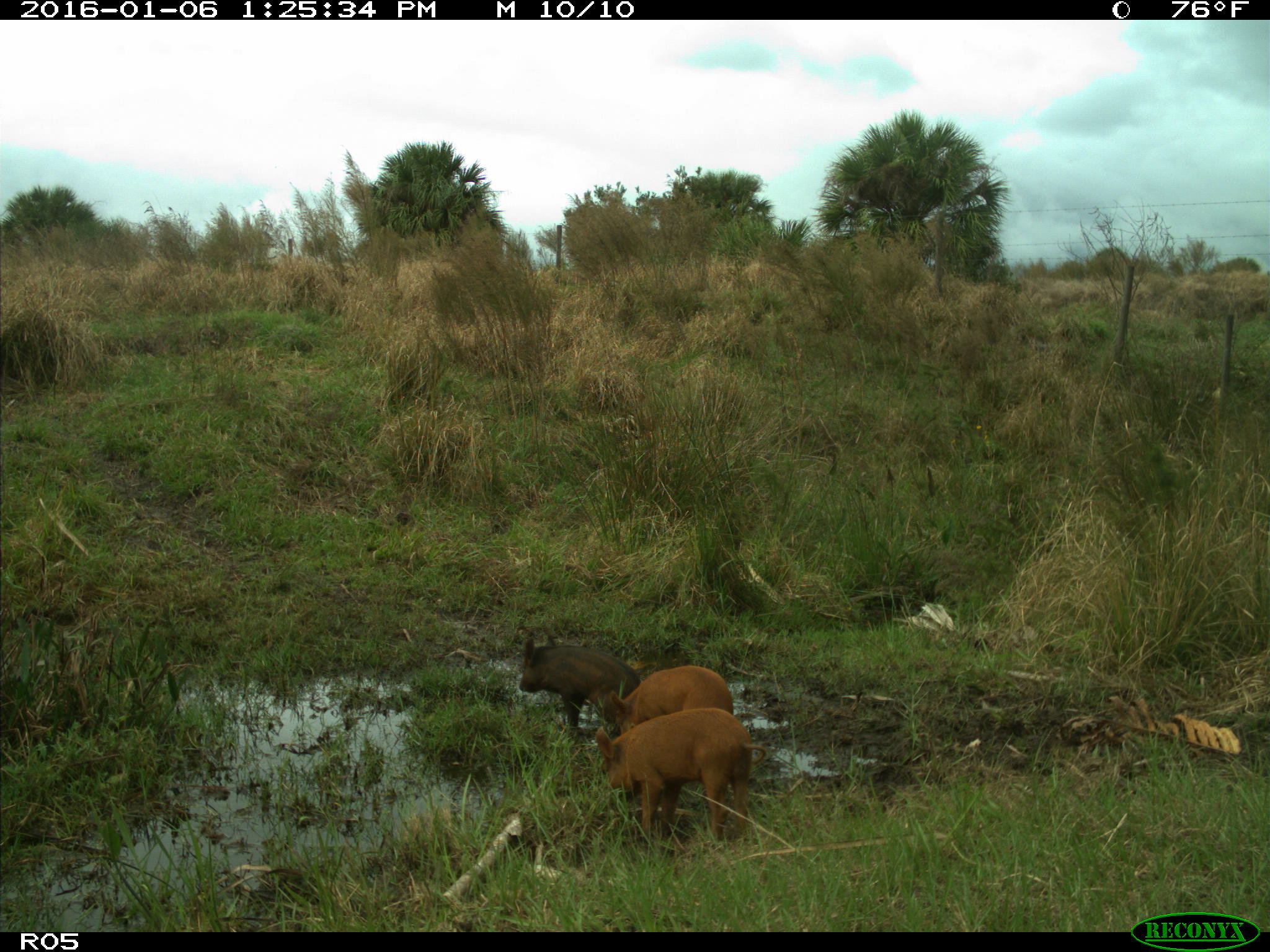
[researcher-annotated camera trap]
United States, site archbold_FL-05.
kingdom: Animalia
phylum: Chordata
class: Mammalia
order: Artiodactyla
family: Suidae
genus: Sus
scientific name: Sus scrofa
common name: wild boar